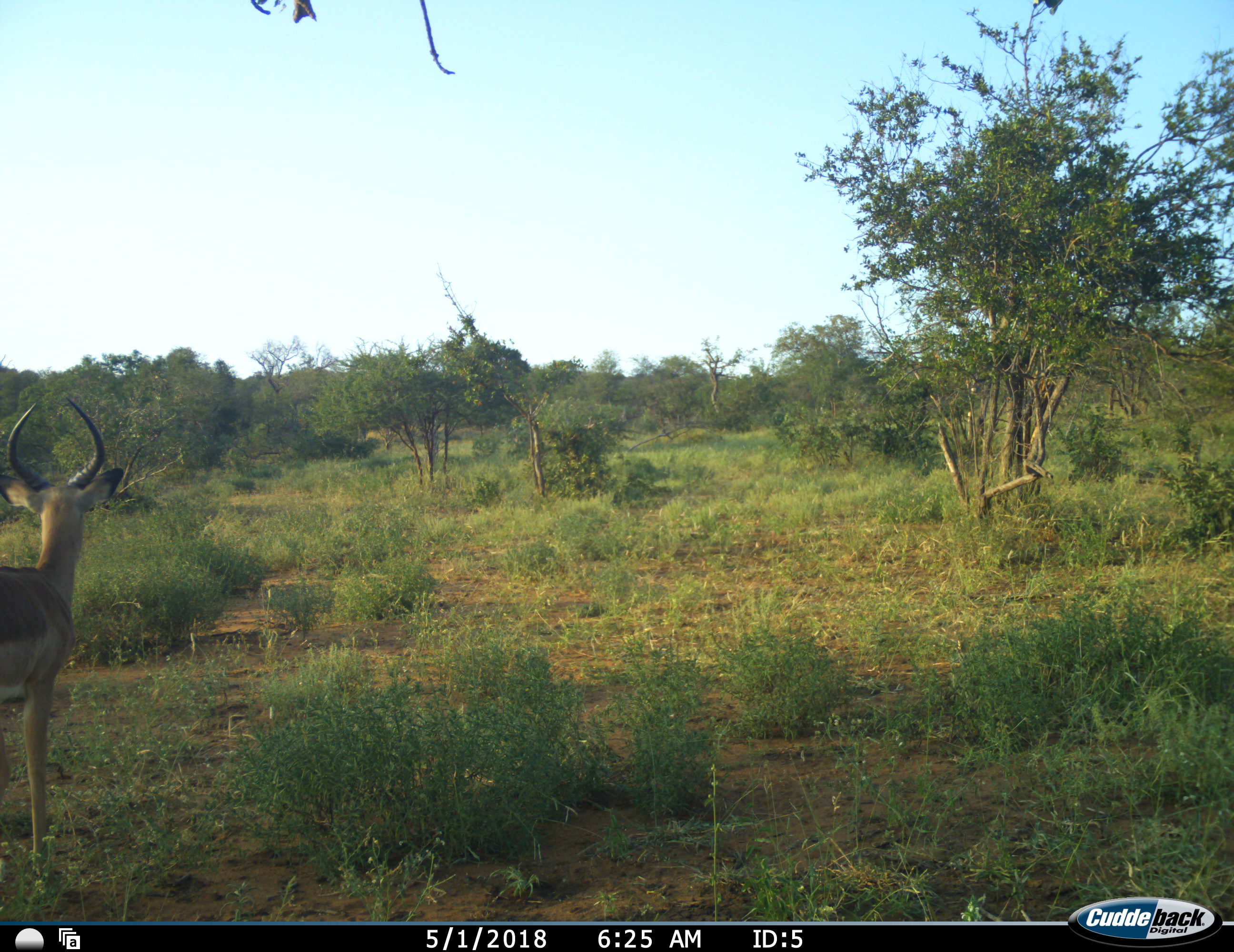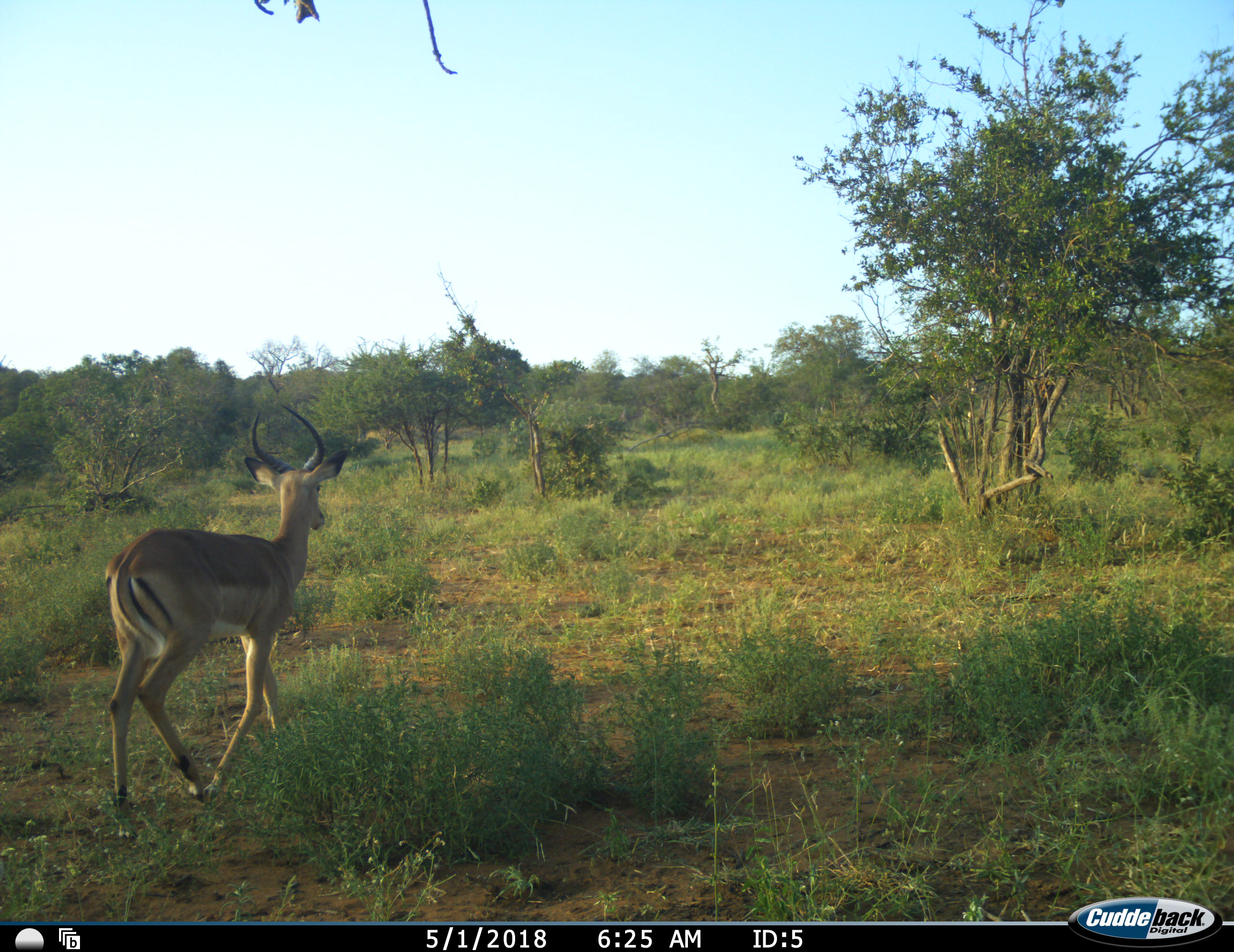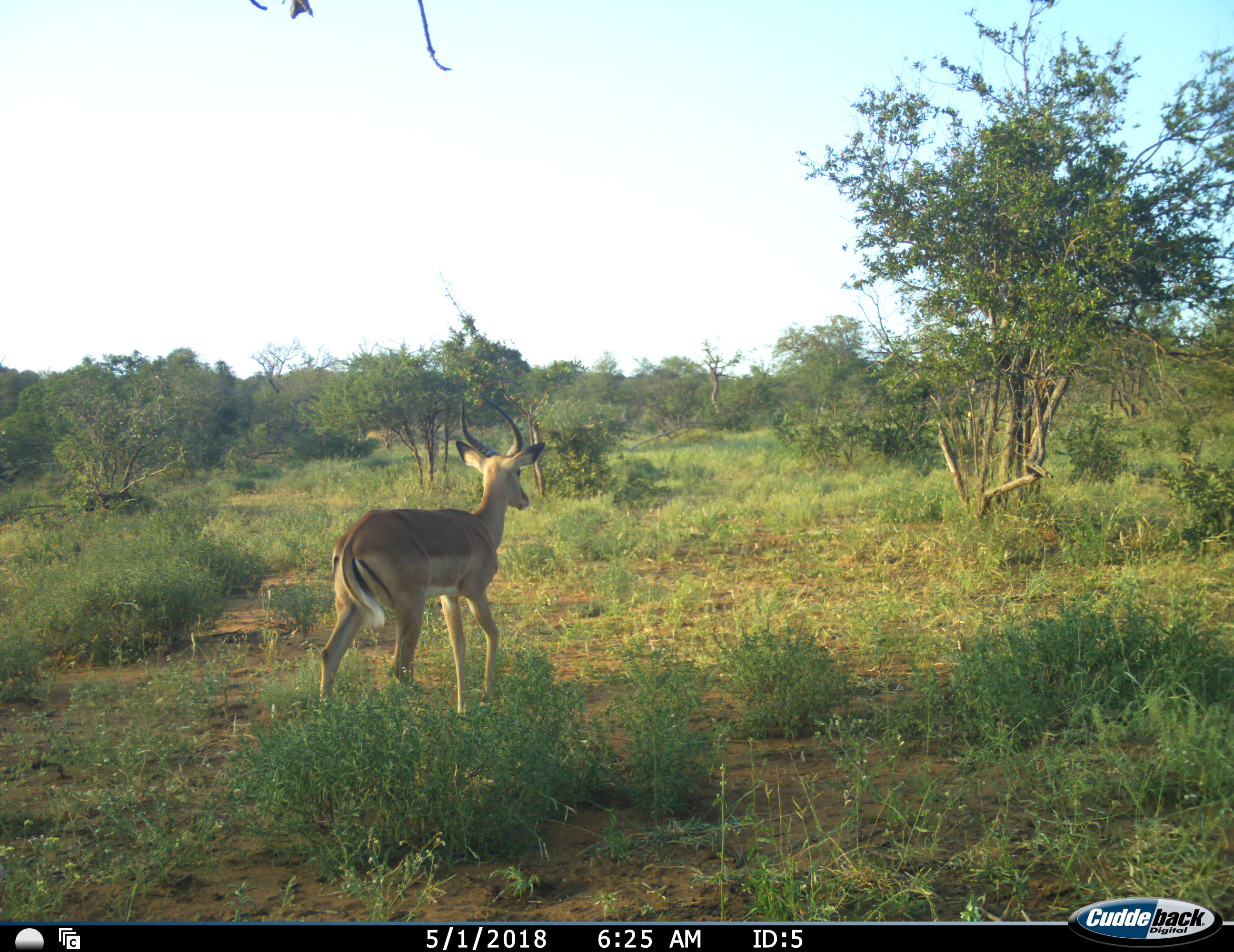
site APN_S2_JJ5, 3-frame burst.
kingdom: Animalia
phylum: Chordata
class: Mammalia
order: Artiodactyla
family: Bovidae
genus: Aepyceros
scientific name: Aepyceros melampus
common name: impala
Impala (Aepyceros melampus), count 1. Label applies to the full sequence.